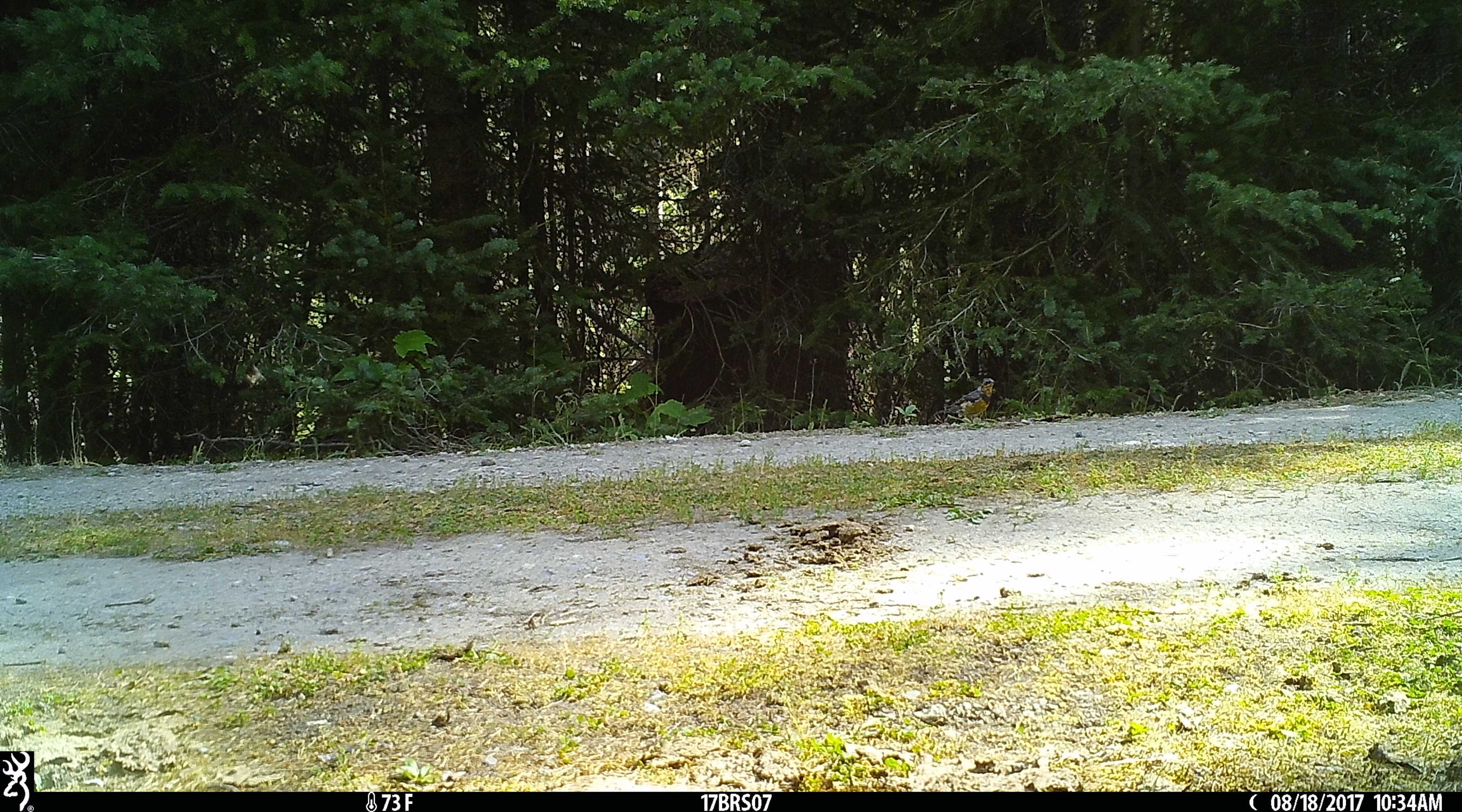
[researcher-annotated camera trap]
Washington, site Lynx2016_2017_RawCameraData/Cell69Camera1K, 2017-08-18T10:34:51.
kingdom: Animalia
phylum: Chordata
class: Aves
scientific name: Aves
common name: birds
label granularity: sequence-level